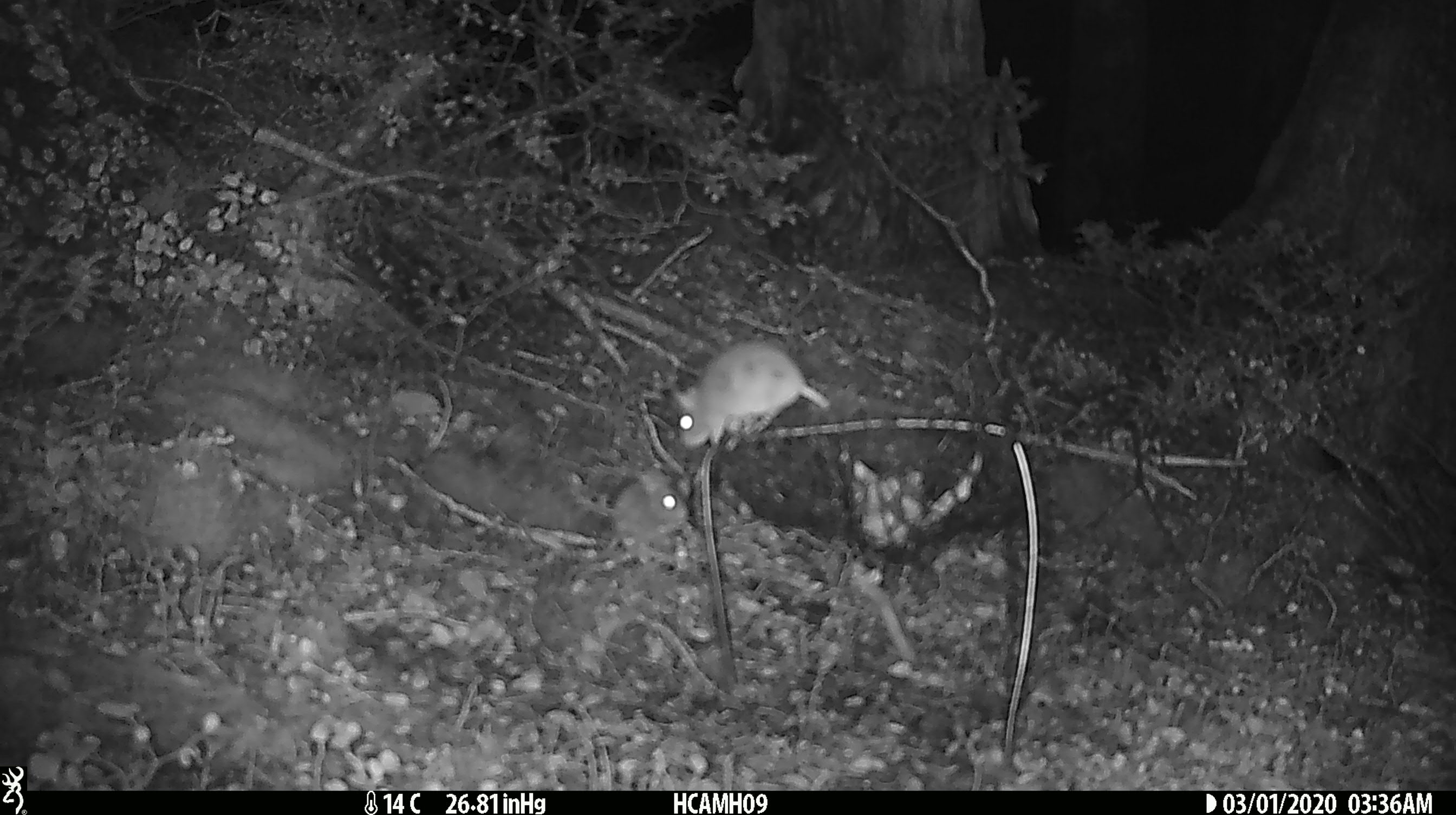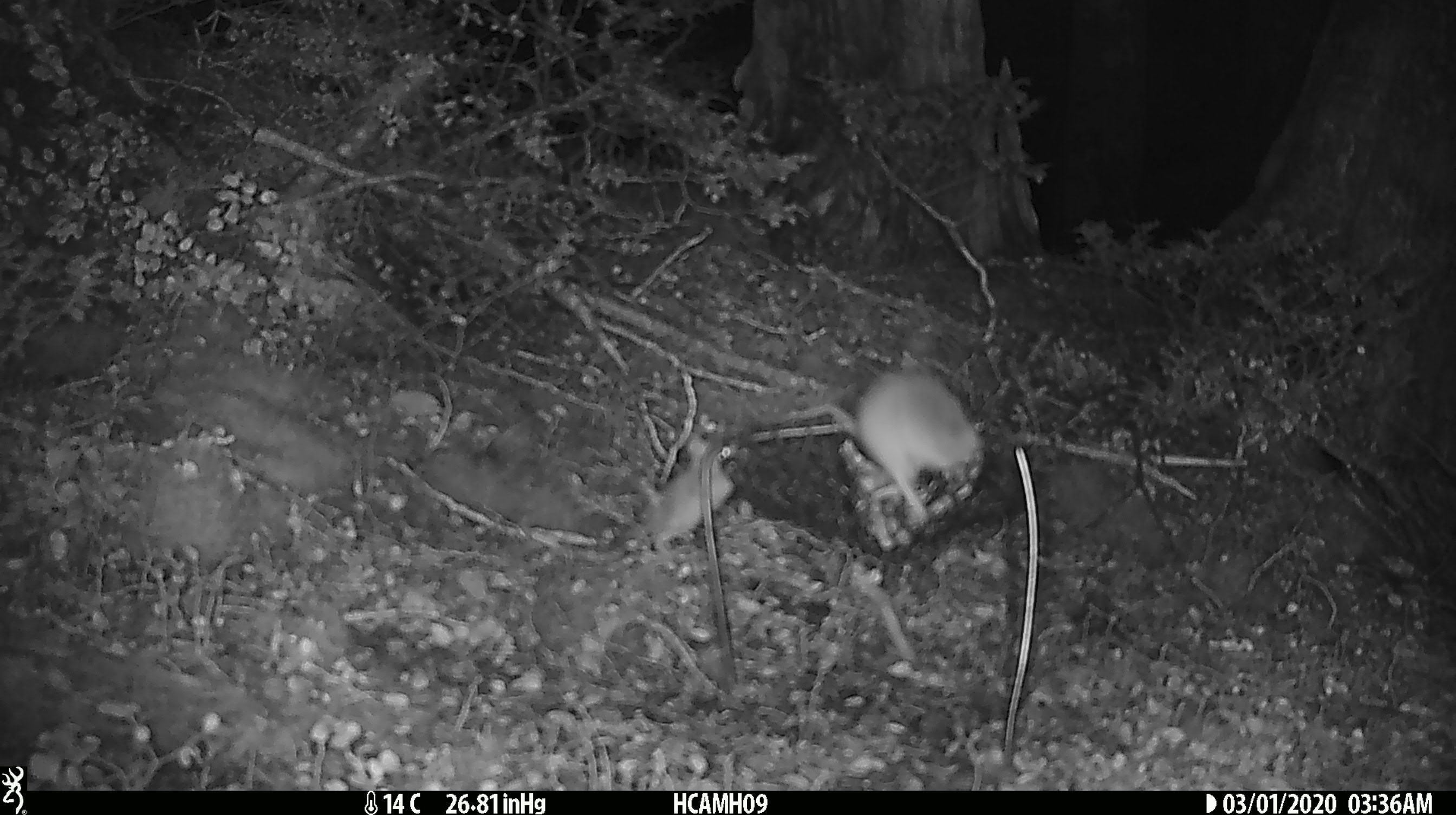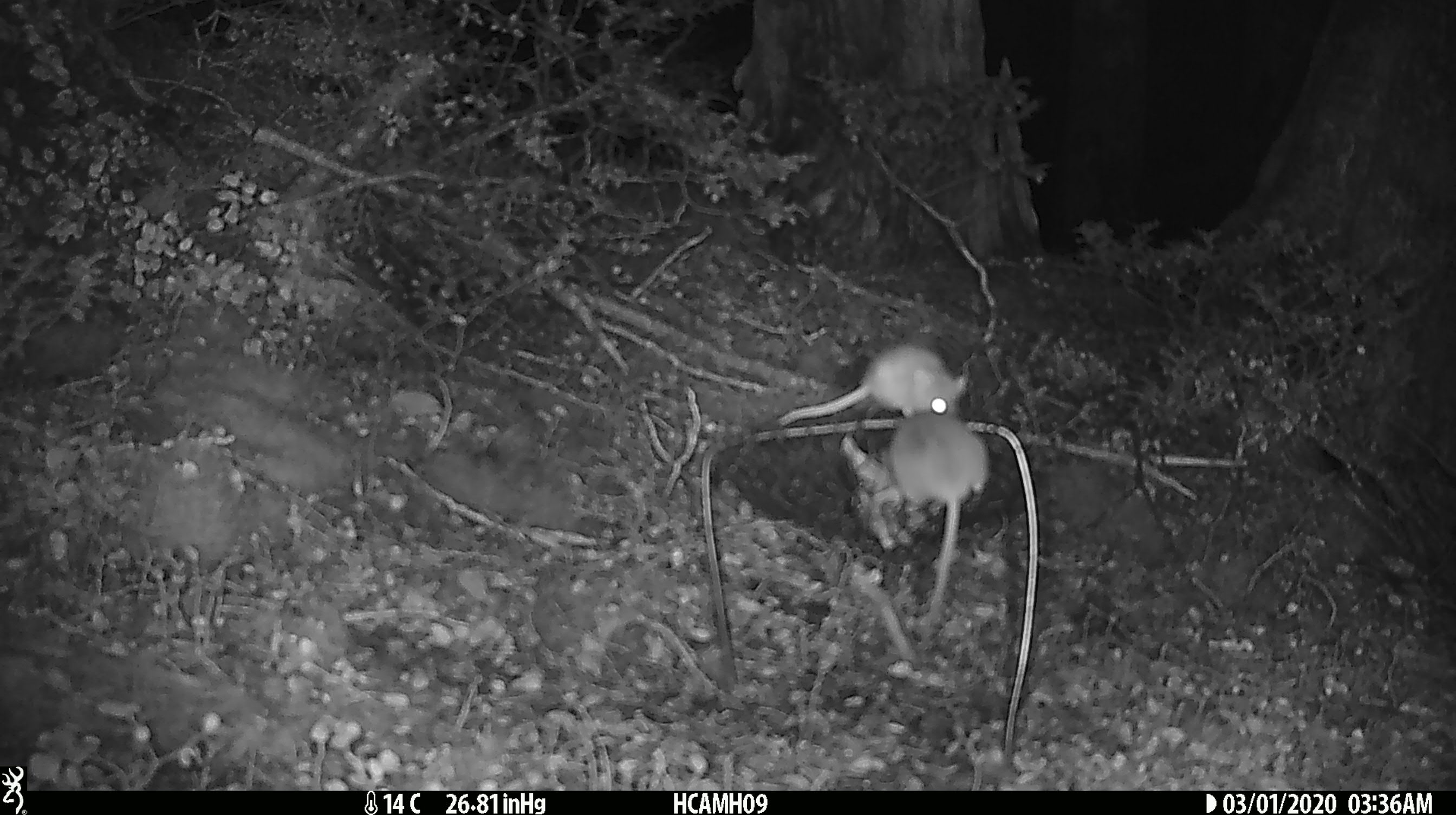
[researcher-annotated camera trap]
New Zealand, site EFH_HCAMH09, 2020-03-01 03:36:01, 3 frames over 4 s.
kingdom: Animalia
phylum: Chordata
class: Mammalia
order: Rodentia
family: Muridae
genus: Mus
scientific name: Mus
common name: mouse